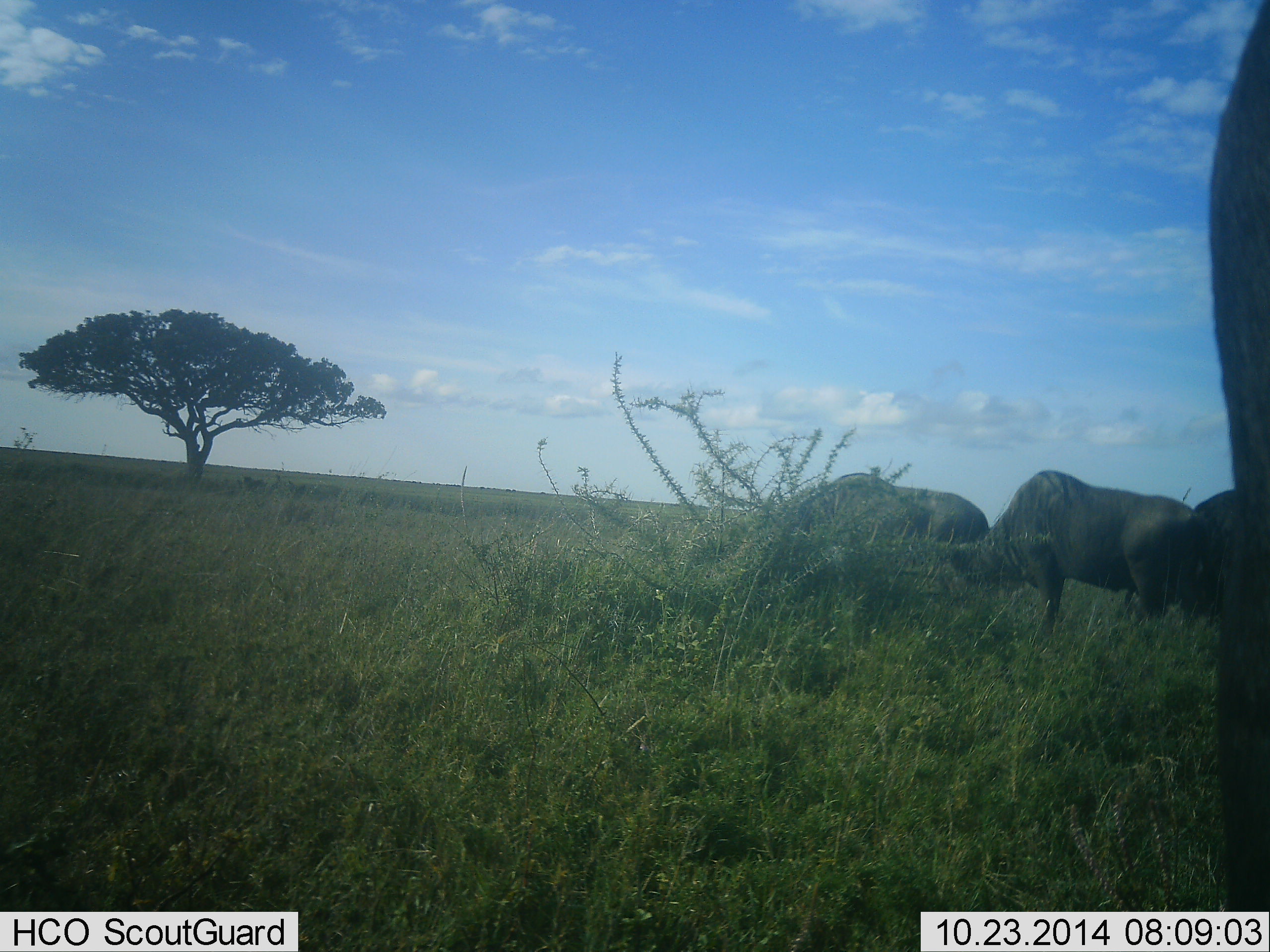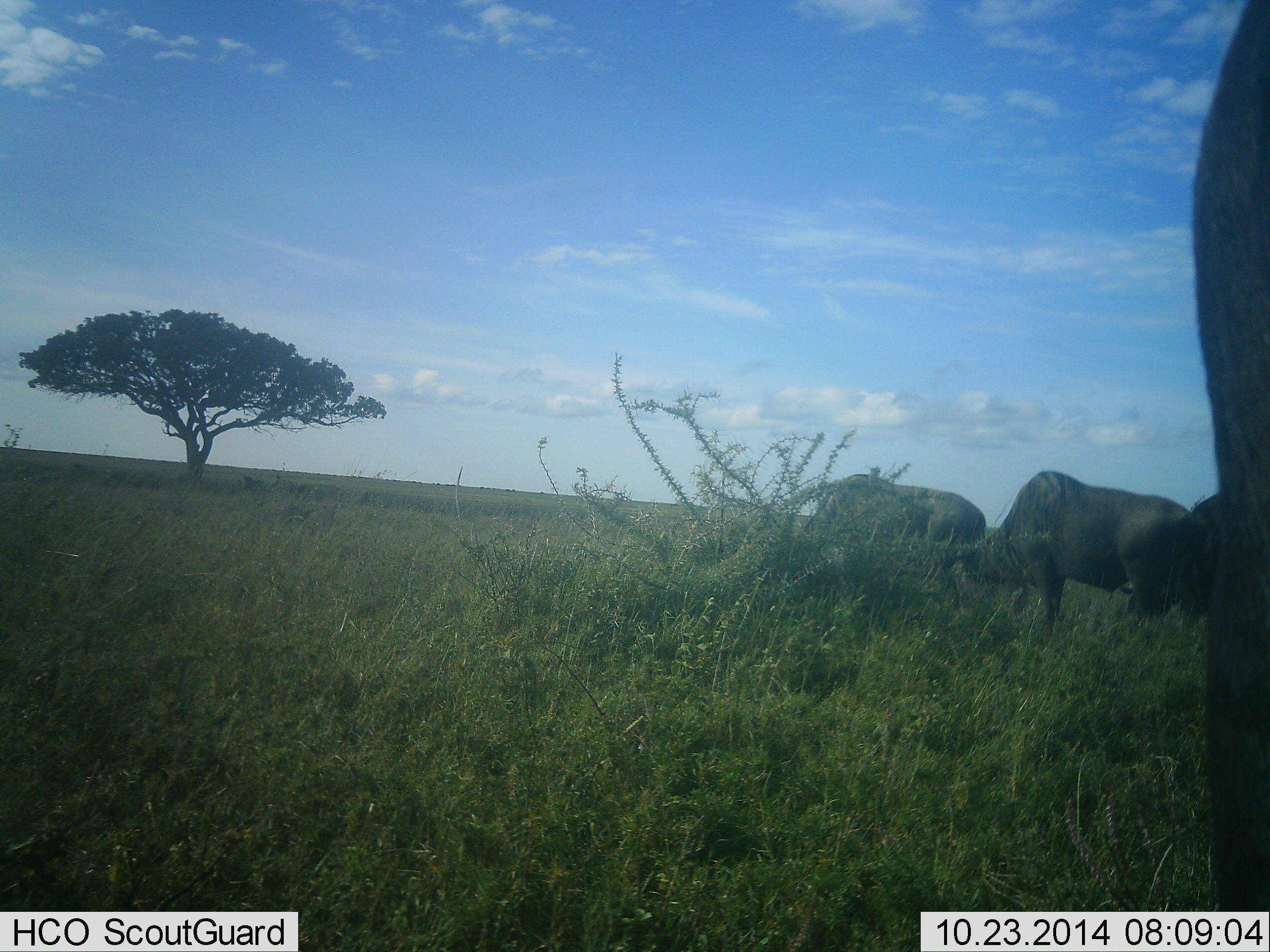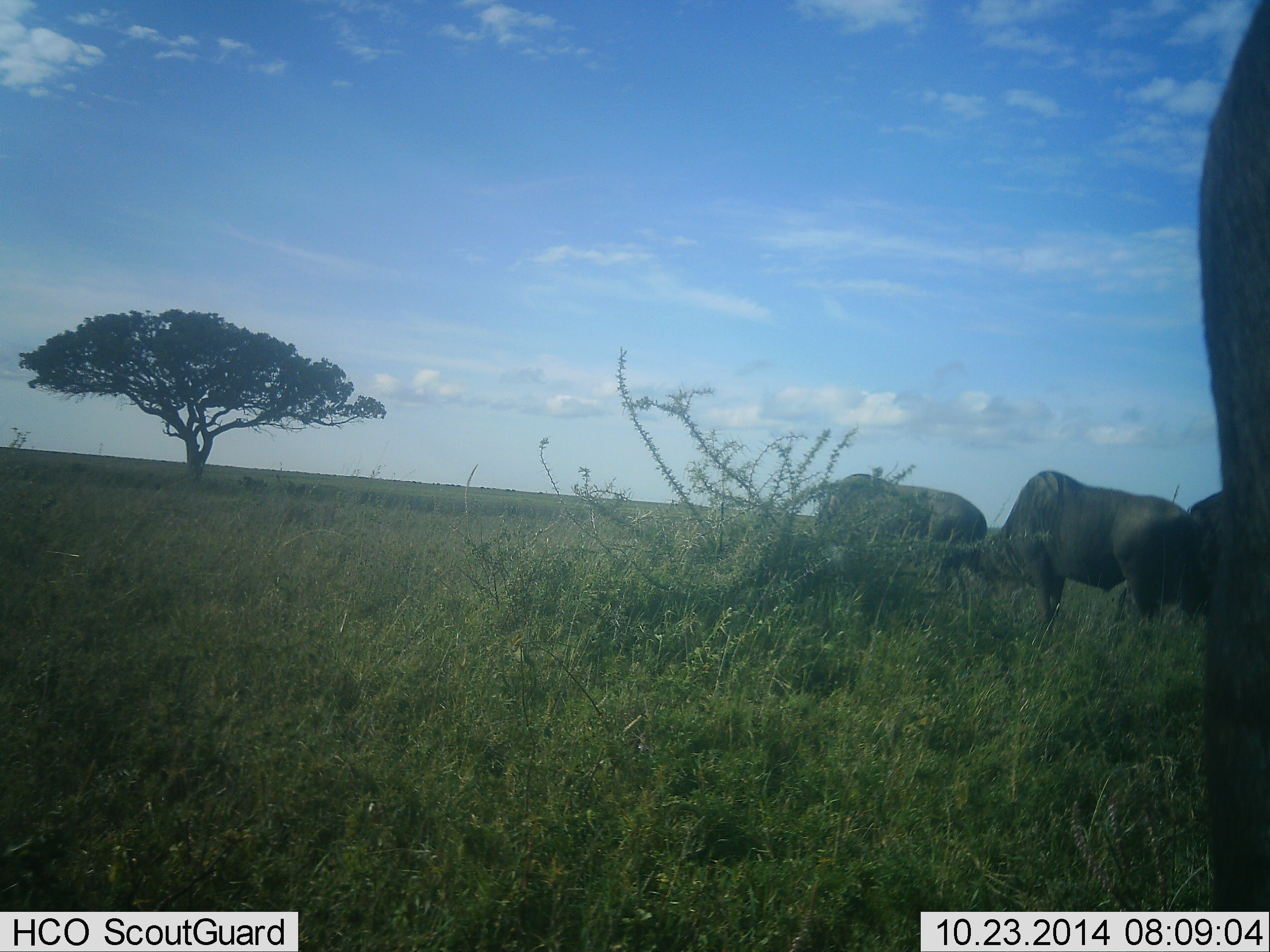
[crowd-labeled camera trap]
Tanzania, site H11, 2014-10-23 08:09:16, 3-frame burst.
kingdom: Animalia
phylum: Chordata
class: Mammalia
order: Artiodactyla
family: Bovidae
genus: Connochaetes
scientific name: Connochaetes taurinus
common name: blue wildebeest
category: wildebeest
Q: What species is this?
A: Wildebeest (blue wildebeest) (Connochaetes taurinus).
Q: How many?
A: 3.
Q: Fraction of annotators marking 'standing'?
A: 45%.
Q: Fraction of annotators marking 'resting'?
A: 0%.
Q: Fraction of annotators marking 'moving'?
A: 9%.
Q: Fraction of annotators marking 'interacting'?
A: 0%.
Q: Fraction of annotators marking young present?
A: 0%.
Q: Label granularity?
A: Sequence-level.